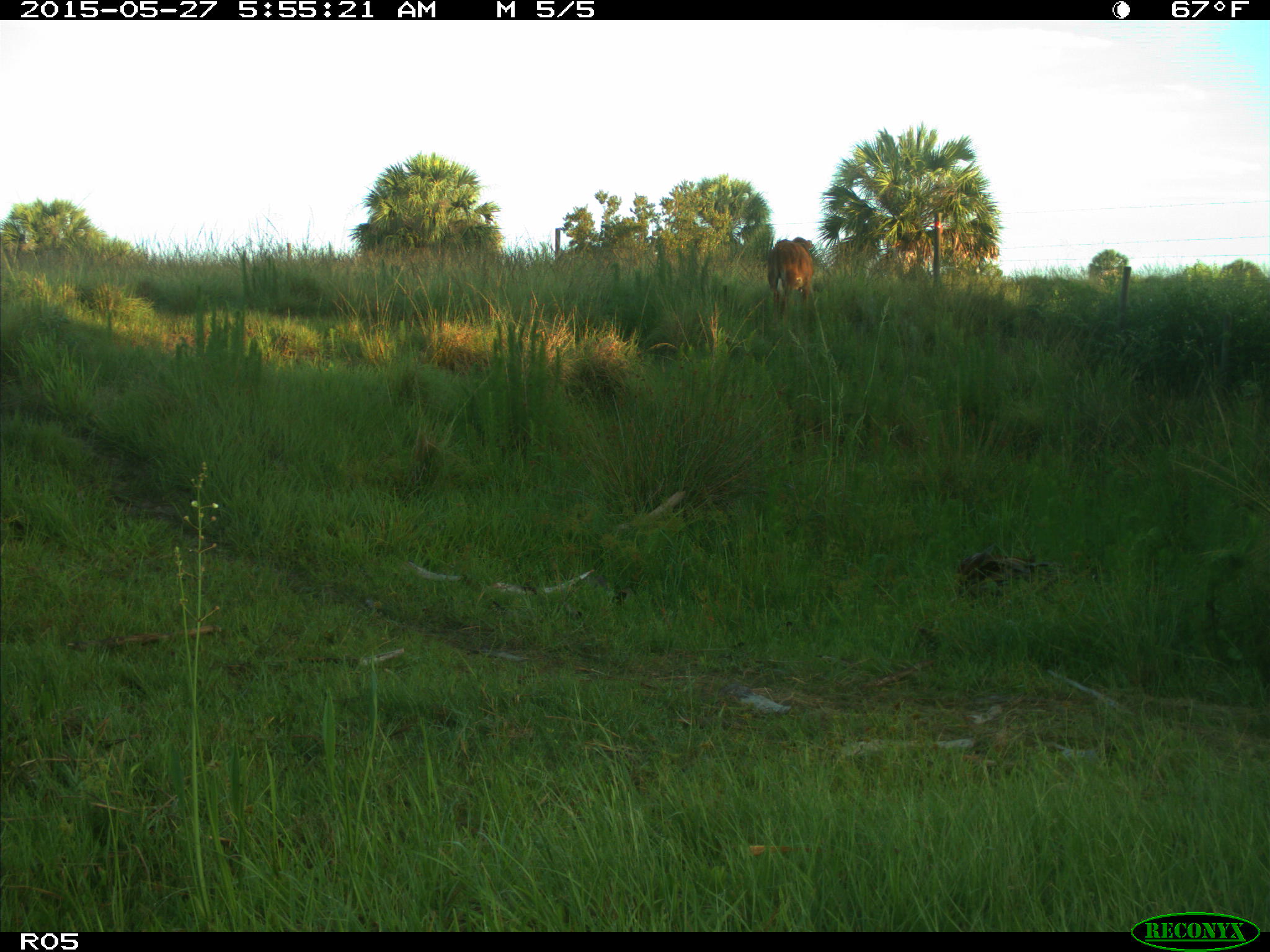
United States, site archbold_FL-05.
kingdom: Animalia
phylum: Chordata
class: Mammalia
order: Artiodactyla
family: Bovidae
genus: Bos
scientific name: Bos taurus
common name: domestic cow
Bos taurus (domestic cow).